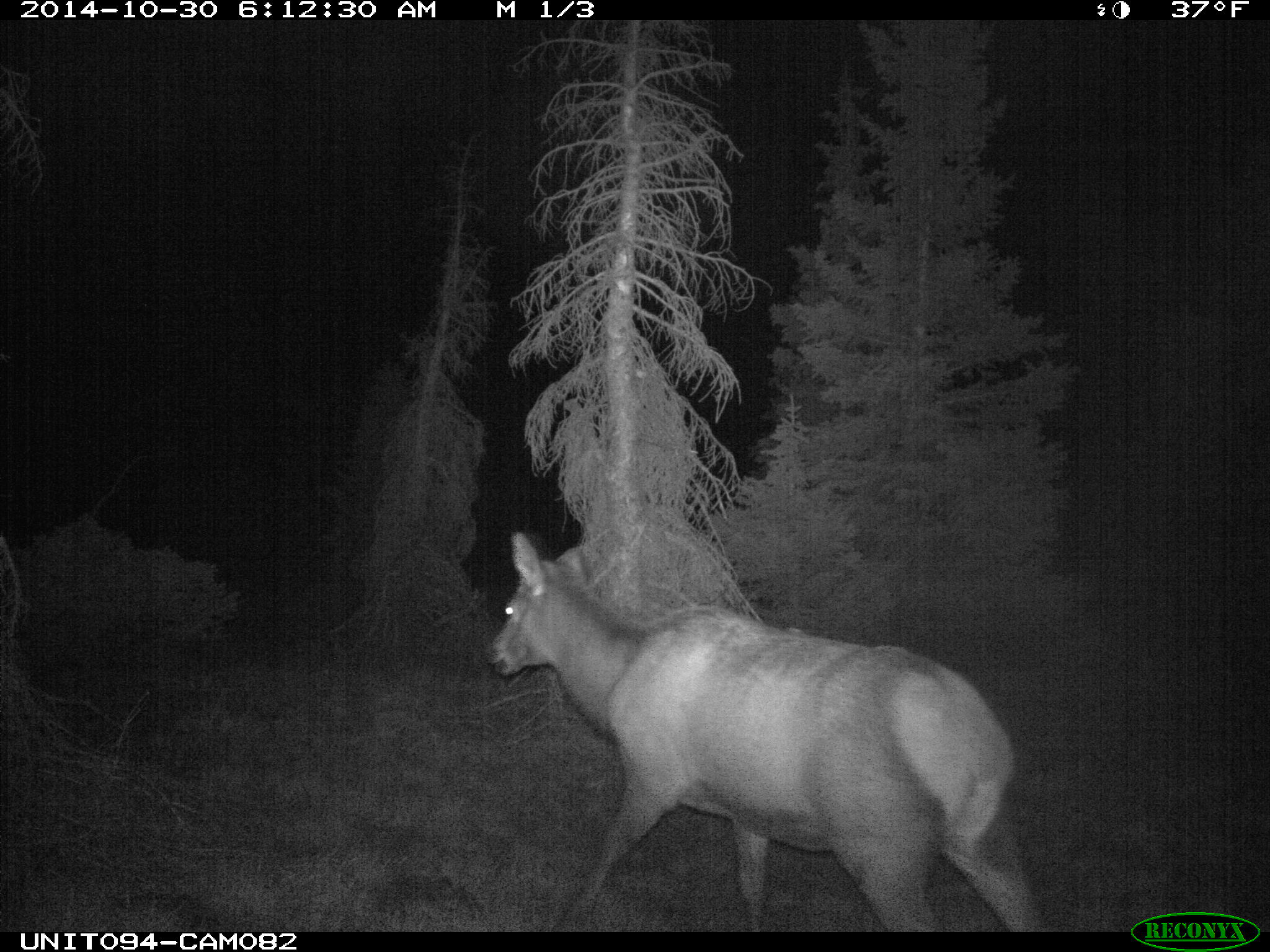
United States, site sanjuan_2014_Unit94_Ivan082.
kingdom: Animalia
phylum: Chordata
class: Mammalia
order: Artiodactyla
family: Cervidae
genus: Cervus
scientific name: Cervus elaphus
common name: red deer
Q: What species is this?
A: Cervus elaphus (red deer).